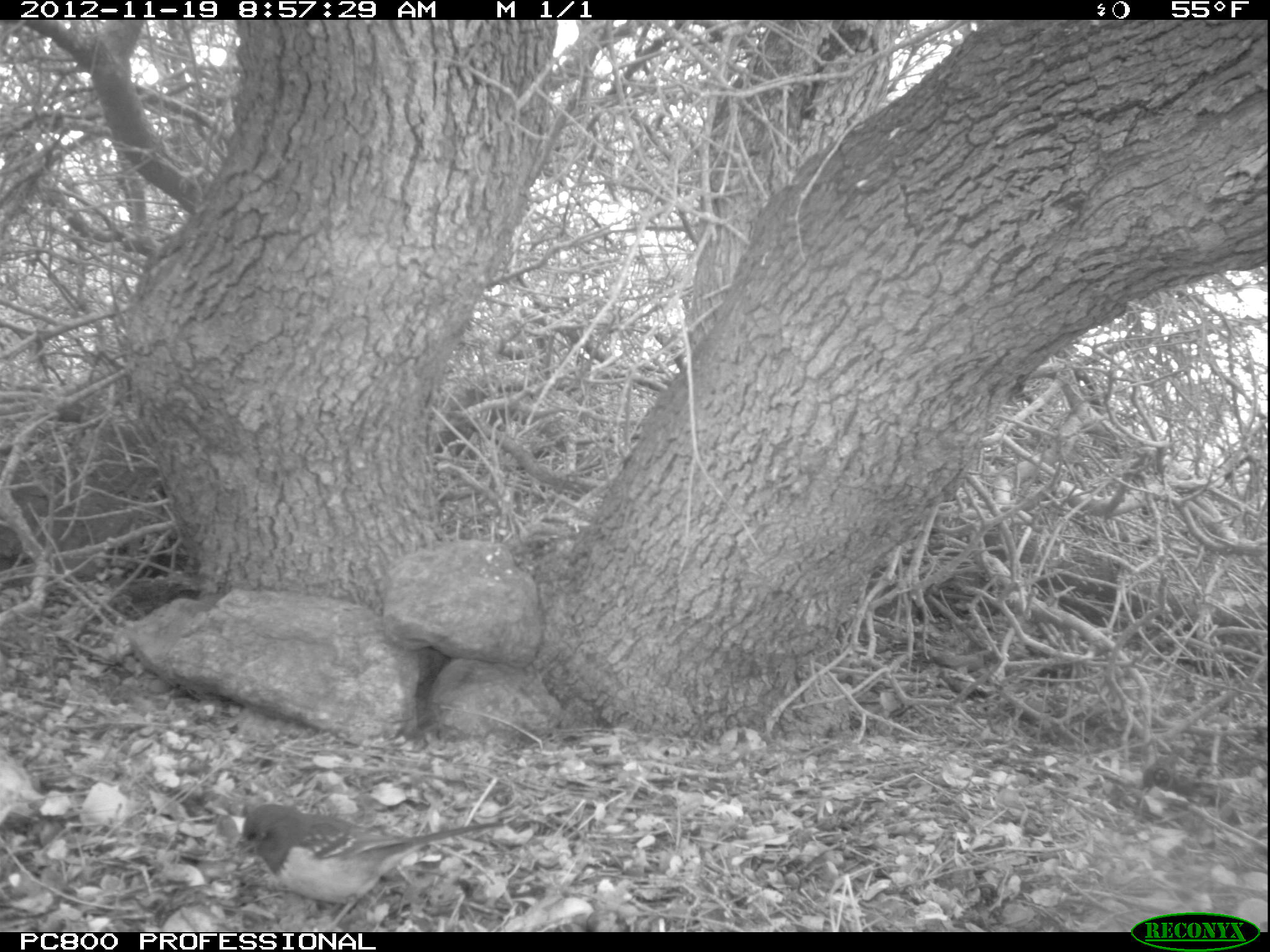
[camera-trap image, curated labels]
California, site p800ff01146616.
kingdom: Animalia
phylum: Chordata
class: Aves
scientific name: Aves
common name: bird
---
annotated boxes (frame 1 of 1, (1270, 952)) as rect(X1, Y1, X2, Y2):
bird: rect(224, 802, 505, 931)